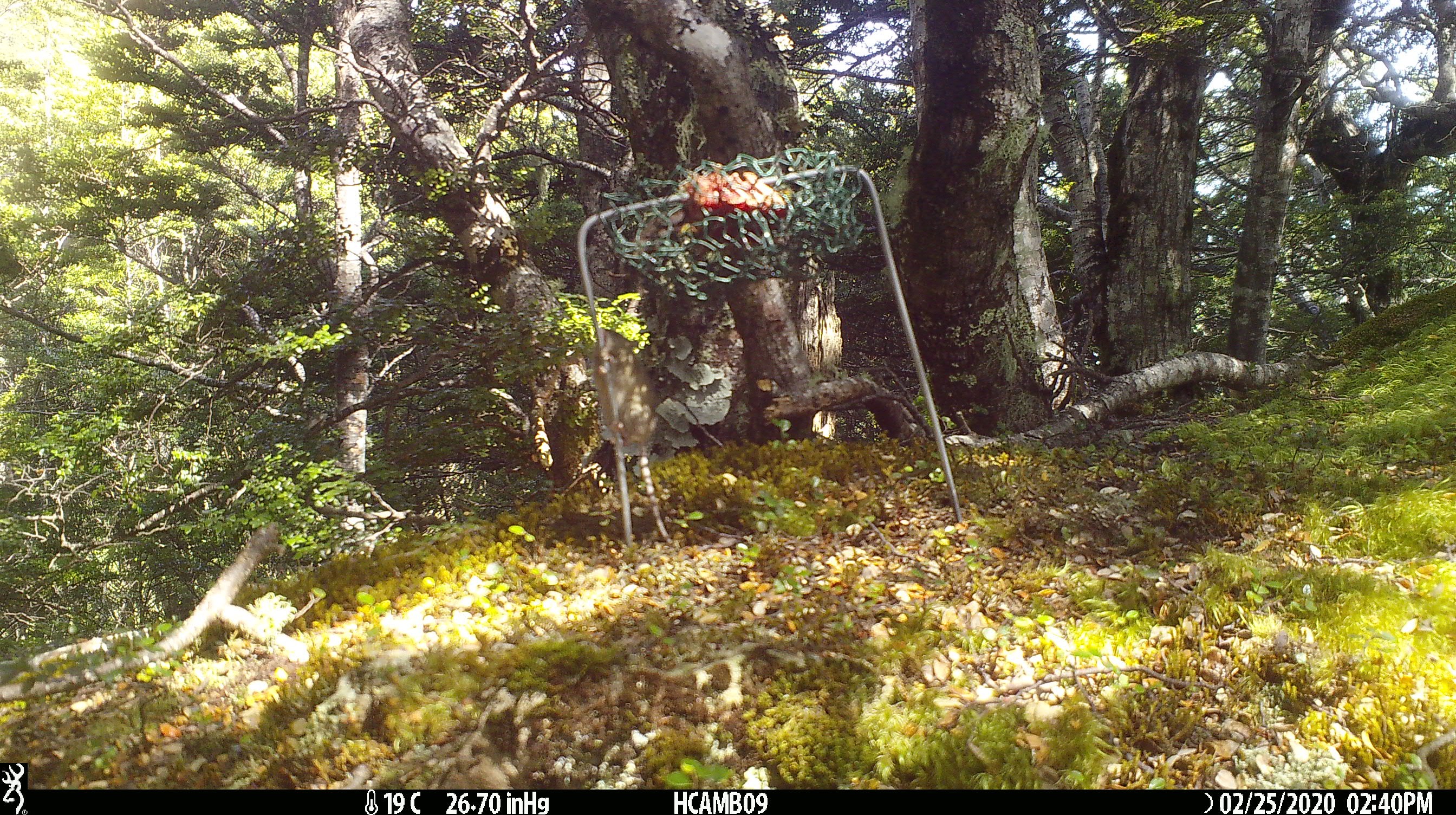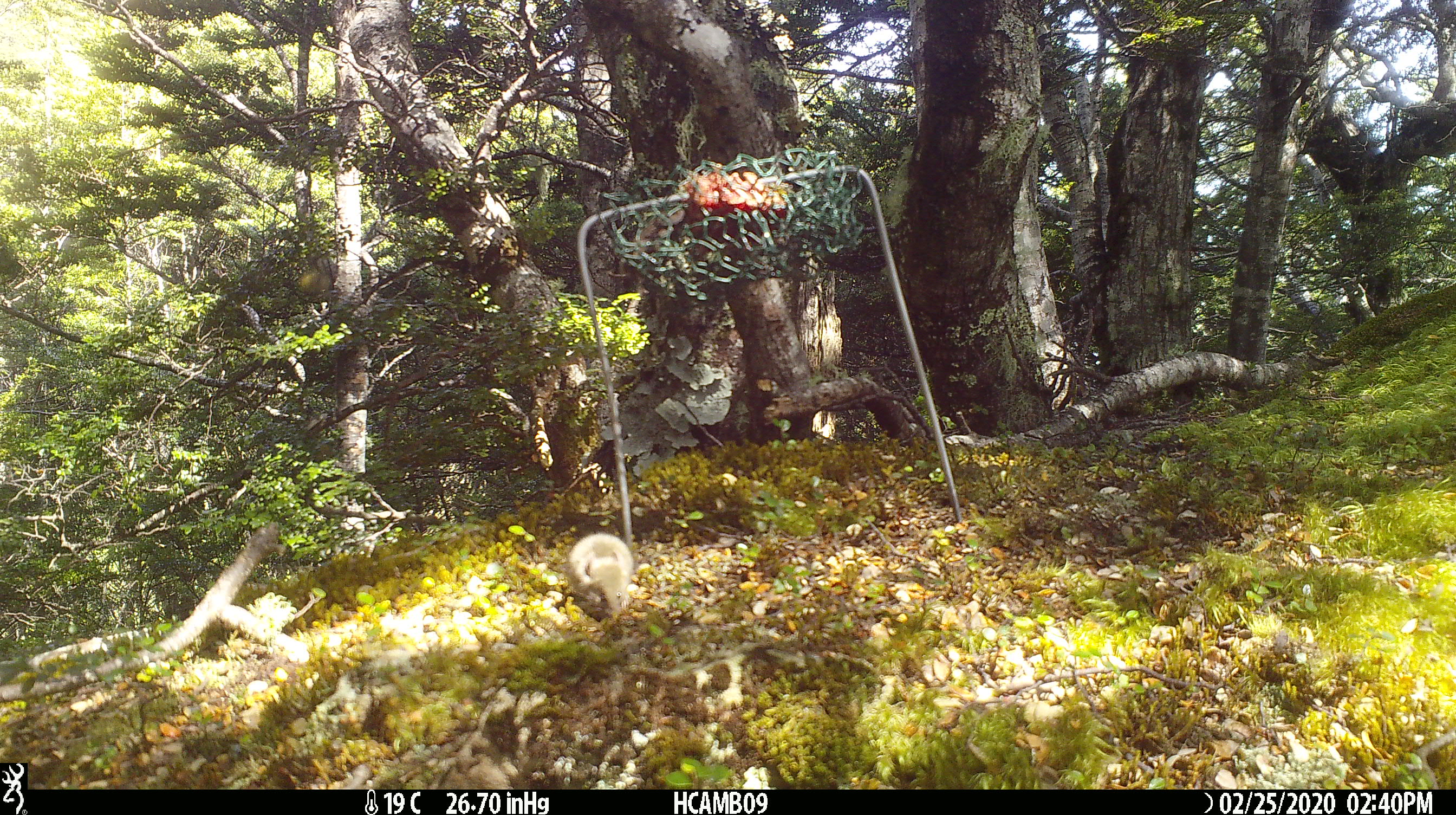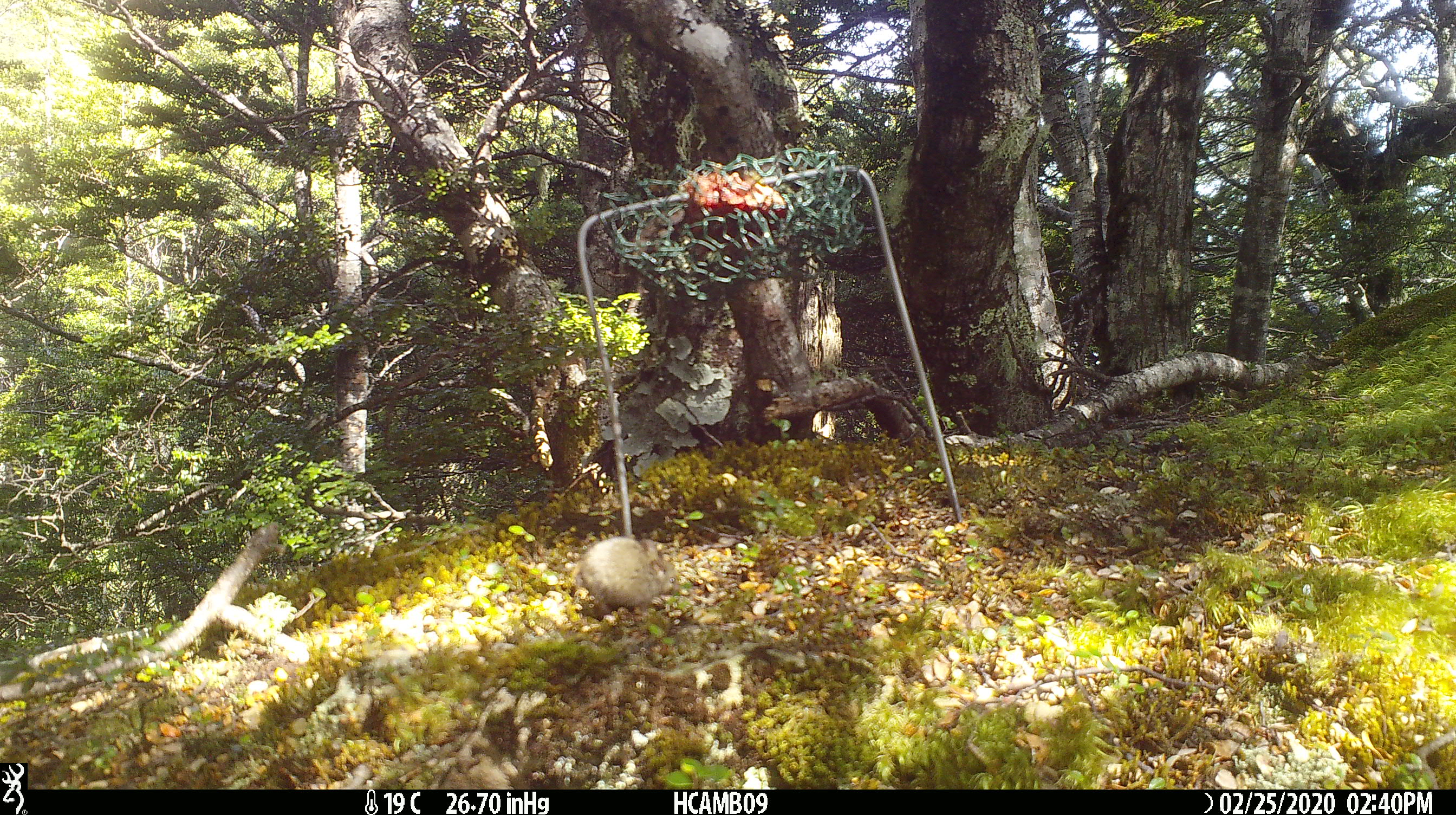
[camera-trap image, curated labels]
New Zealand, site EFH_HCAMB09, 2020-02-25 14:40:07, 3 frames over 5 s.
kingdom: Animalia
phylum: Chordata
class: Mammalia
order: Rodentia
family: Muridae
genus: Mus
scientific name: Mus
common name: mouse